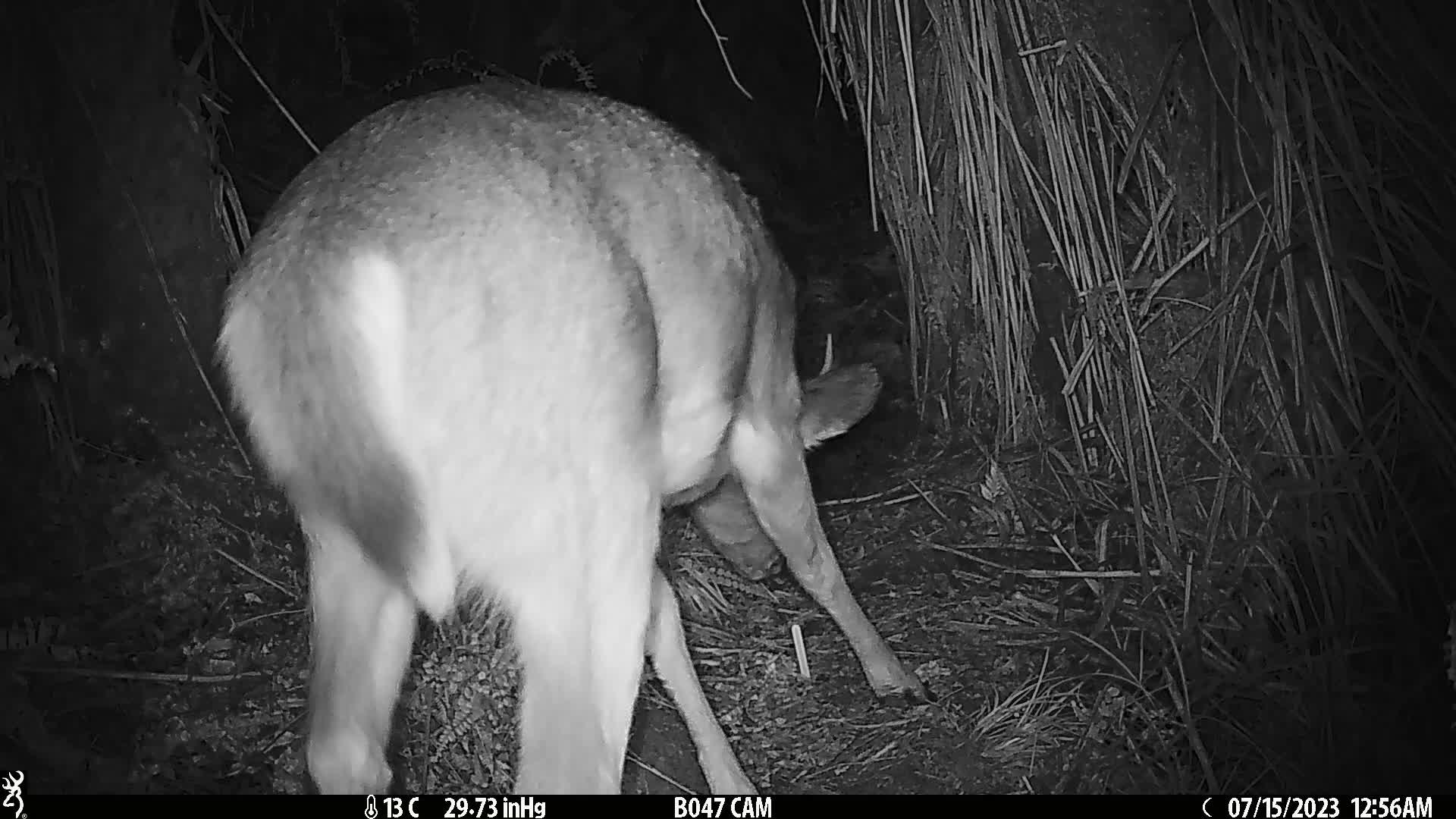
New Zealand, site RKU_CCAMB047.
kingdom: Animalia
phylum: Chordata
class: Mammalia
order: Artiodactyla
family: Cervidae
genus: Odocoileus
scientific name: Odocoileus virginianus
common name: white-tailed deer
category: white tailed deer